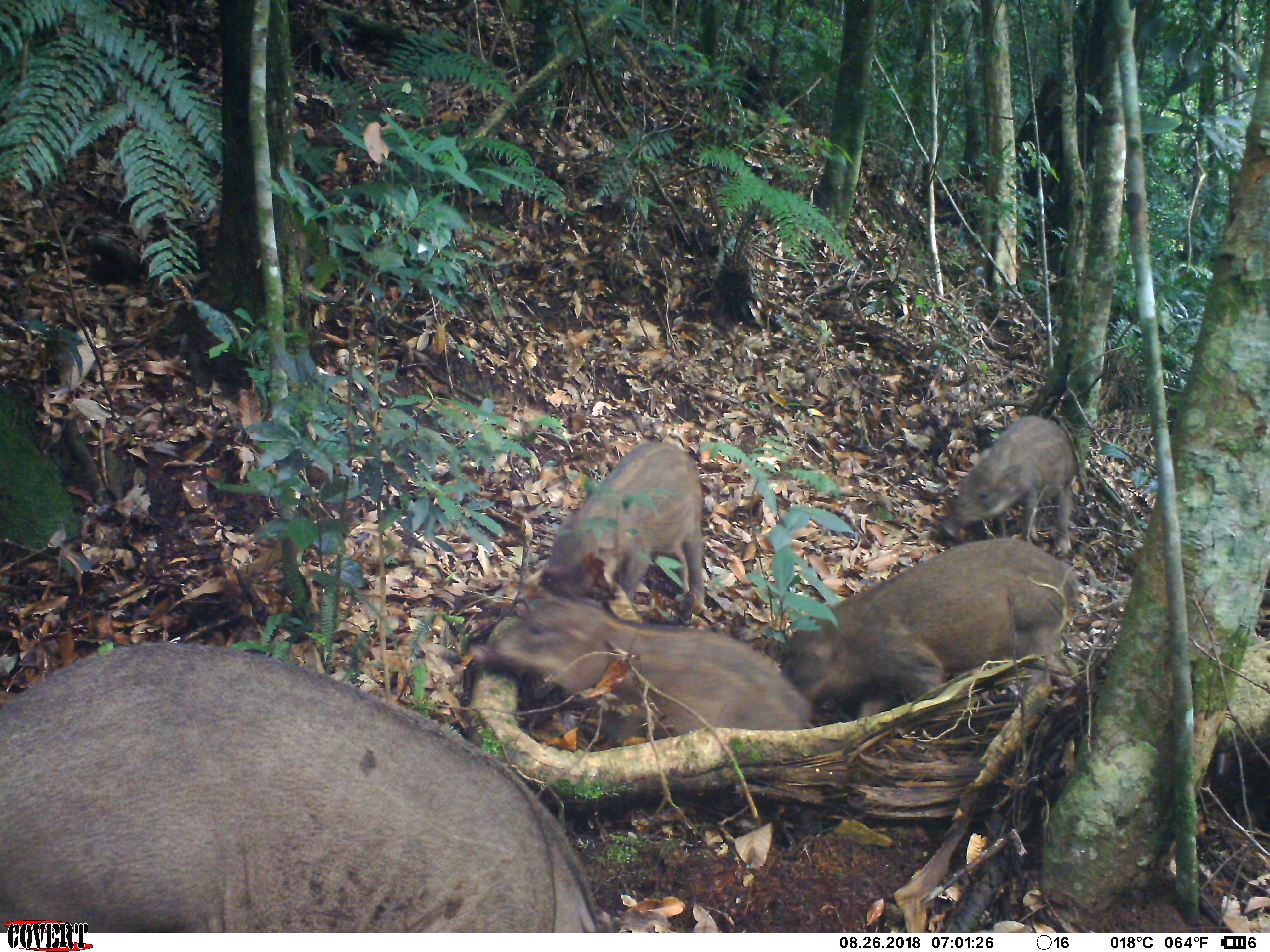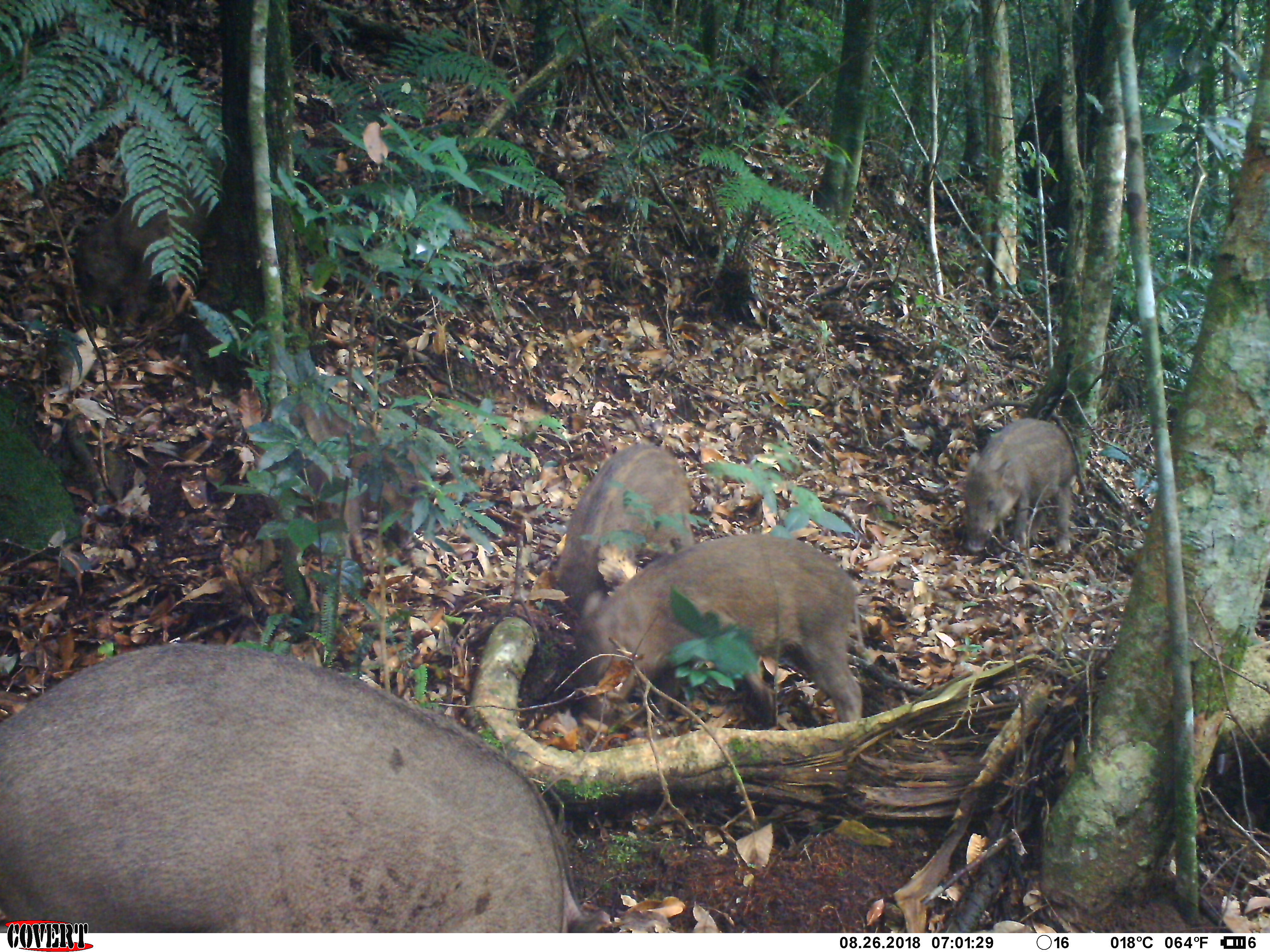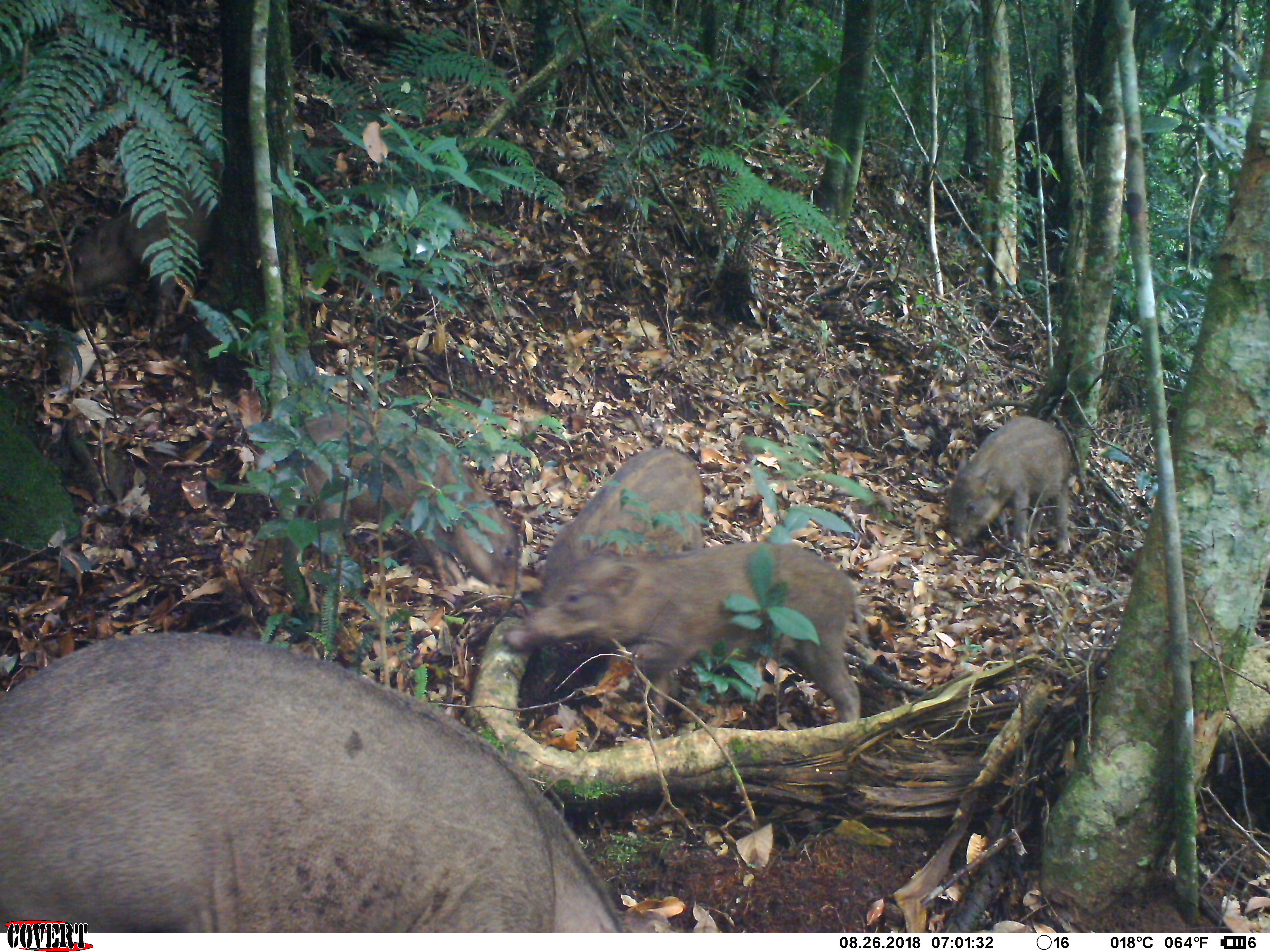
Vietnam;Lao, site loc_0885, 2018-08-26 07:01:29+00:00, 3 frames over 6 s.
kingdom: Animalia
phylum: Chordata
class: Mammalia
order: Artiodactyla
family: Suidae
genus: Sus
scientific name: Sus scrofa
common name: eurasian wild pig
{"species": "eurasian wild pig (Sus scrofa)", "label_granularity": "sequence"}